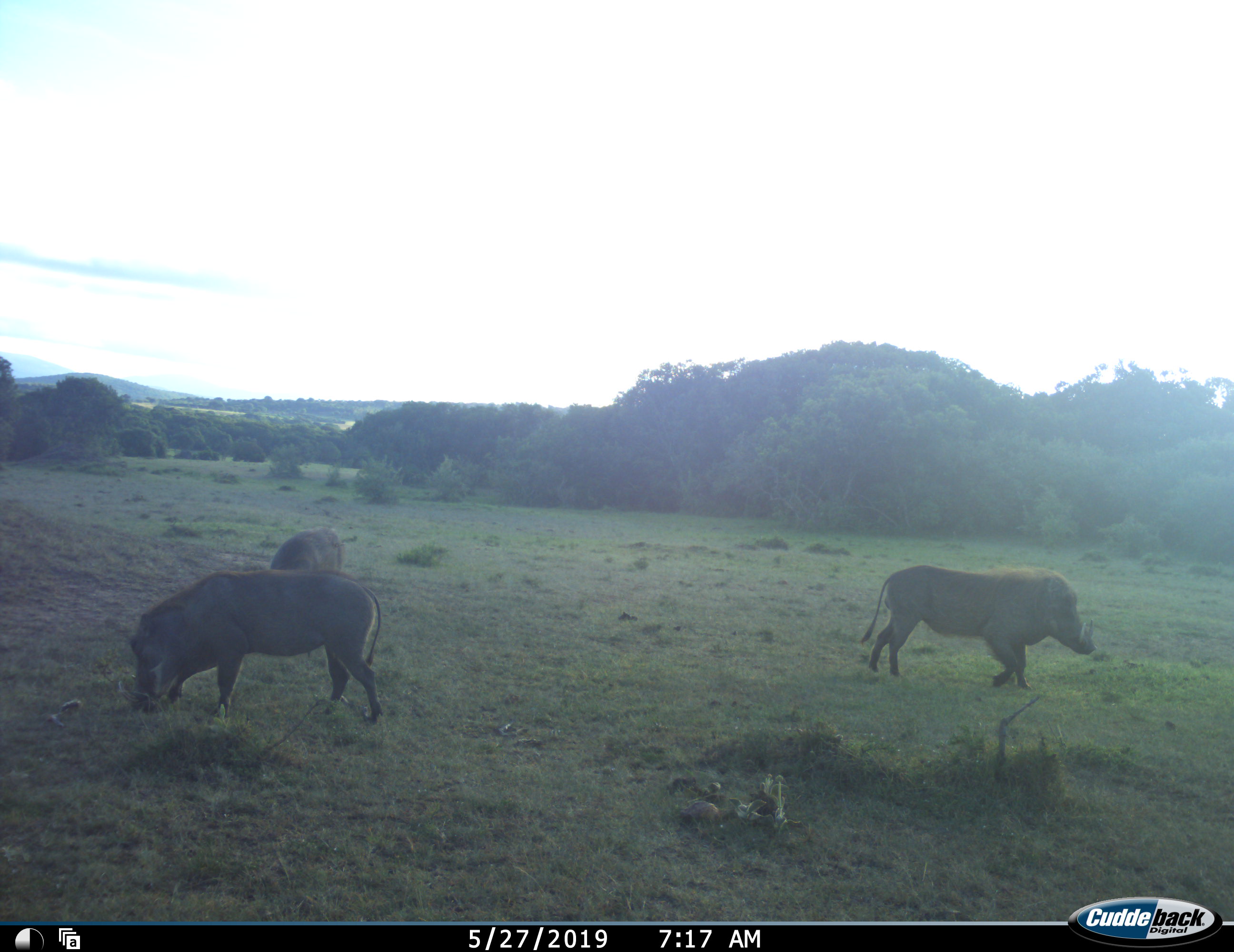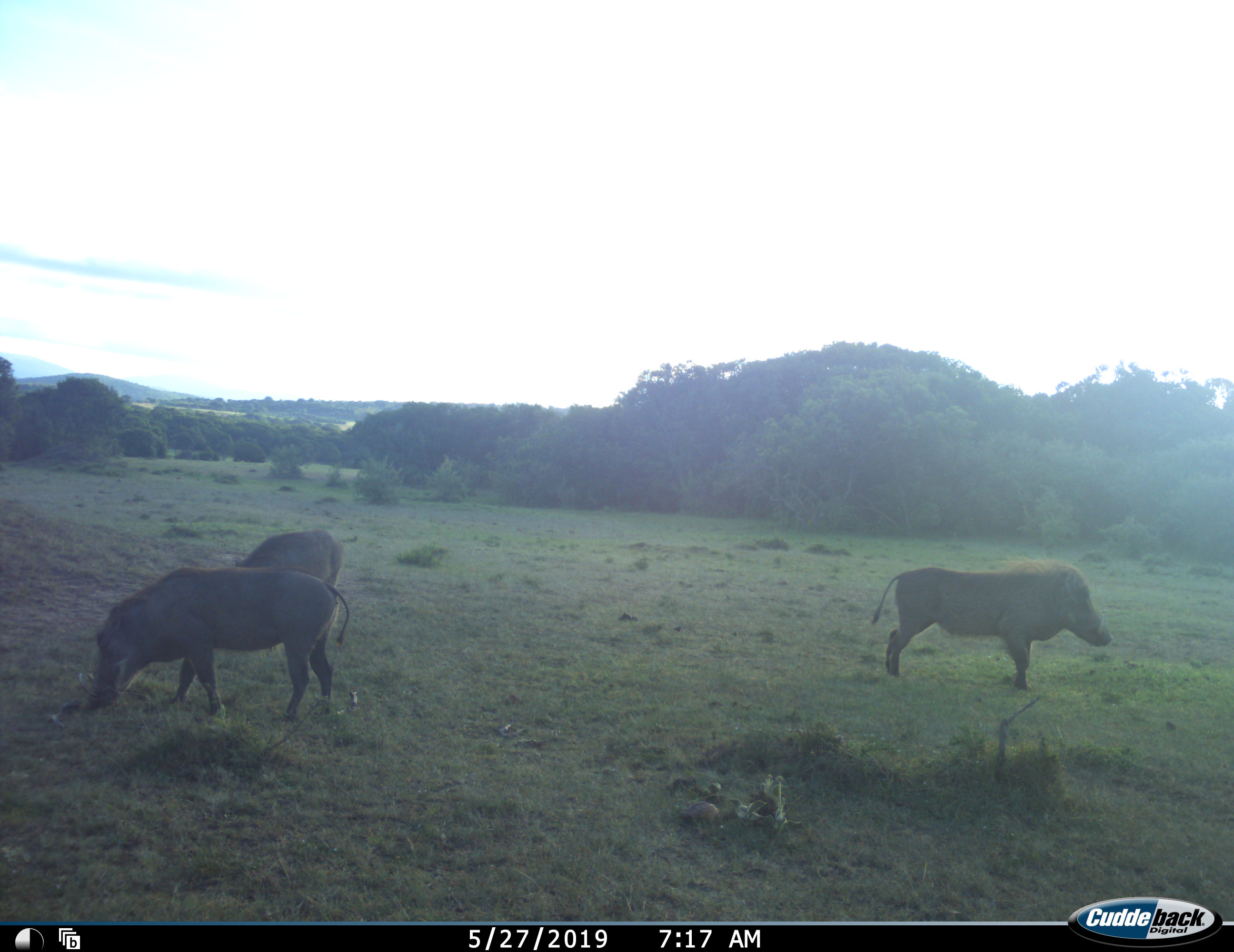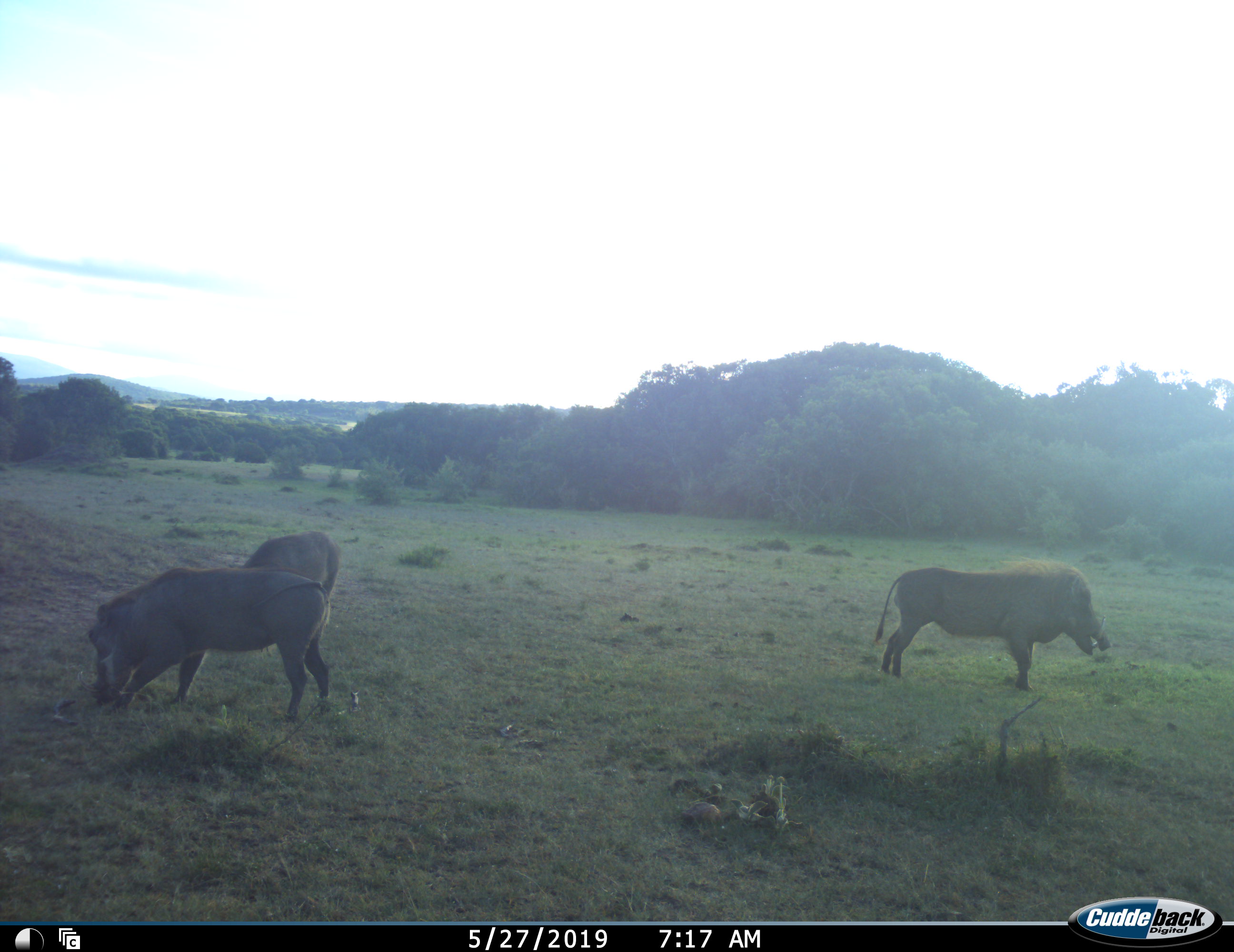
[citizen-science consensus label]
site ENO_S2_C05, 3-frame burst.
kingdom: Animalia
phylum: Chordata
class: Mammalia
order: Artiodactyla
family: Suidae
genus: Phacochoerus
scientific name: Phacochoerus africanus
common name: warthog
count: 3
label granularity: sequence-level